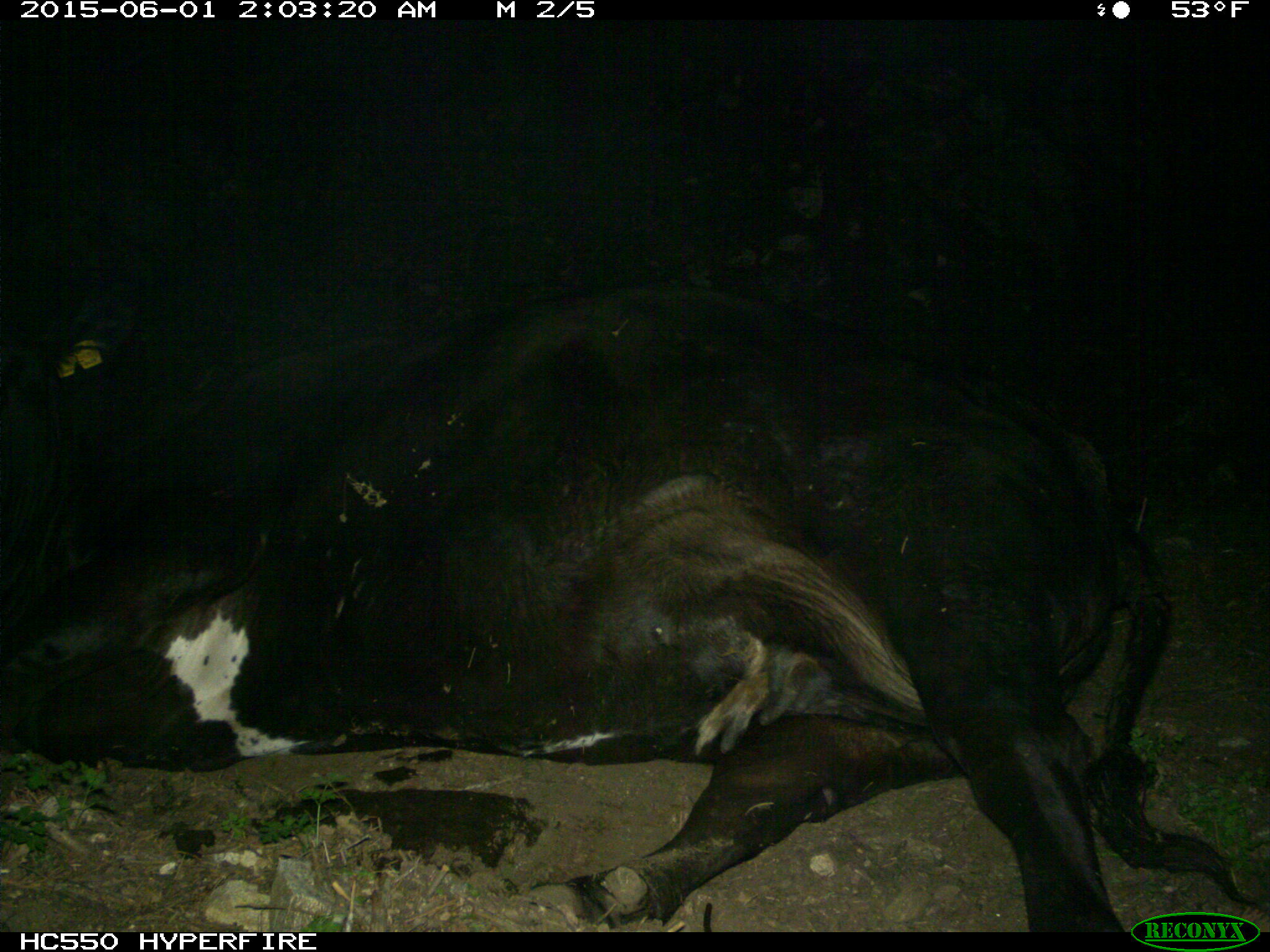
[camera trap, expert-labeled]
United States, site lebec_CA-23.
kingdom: Animalia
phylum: Chordata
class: Mammalia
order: Artiodactyla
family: Bovidae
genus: Bos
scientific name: Bos taurus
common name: domestic cow